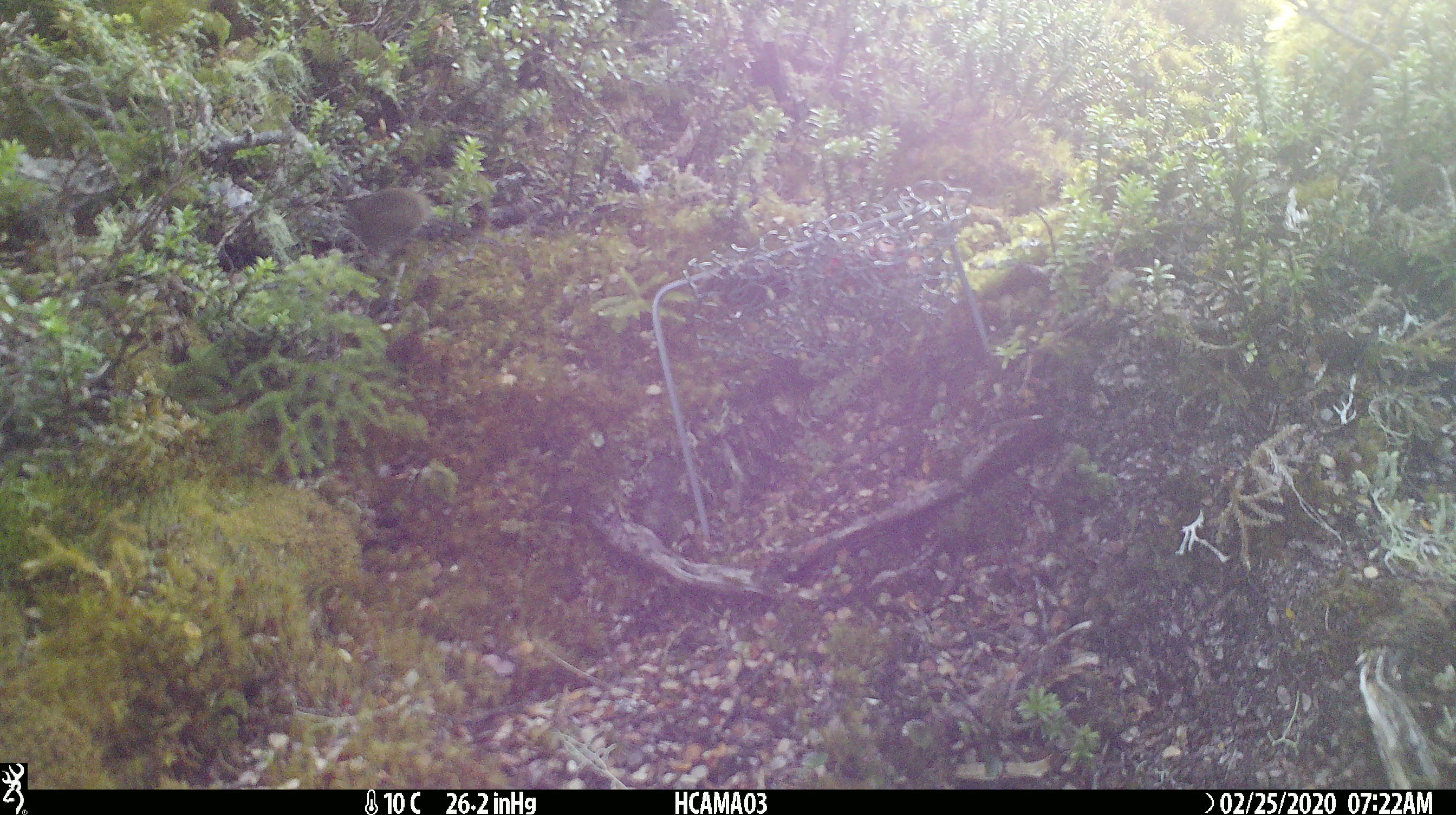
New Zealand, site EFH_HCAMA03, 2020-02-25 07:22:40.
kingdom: Animalia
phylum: Chordata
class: Mammalia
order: Rodentia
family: Muridae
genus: Mus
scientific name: Mus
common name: mouse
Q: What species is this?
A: Mouse (Mus).